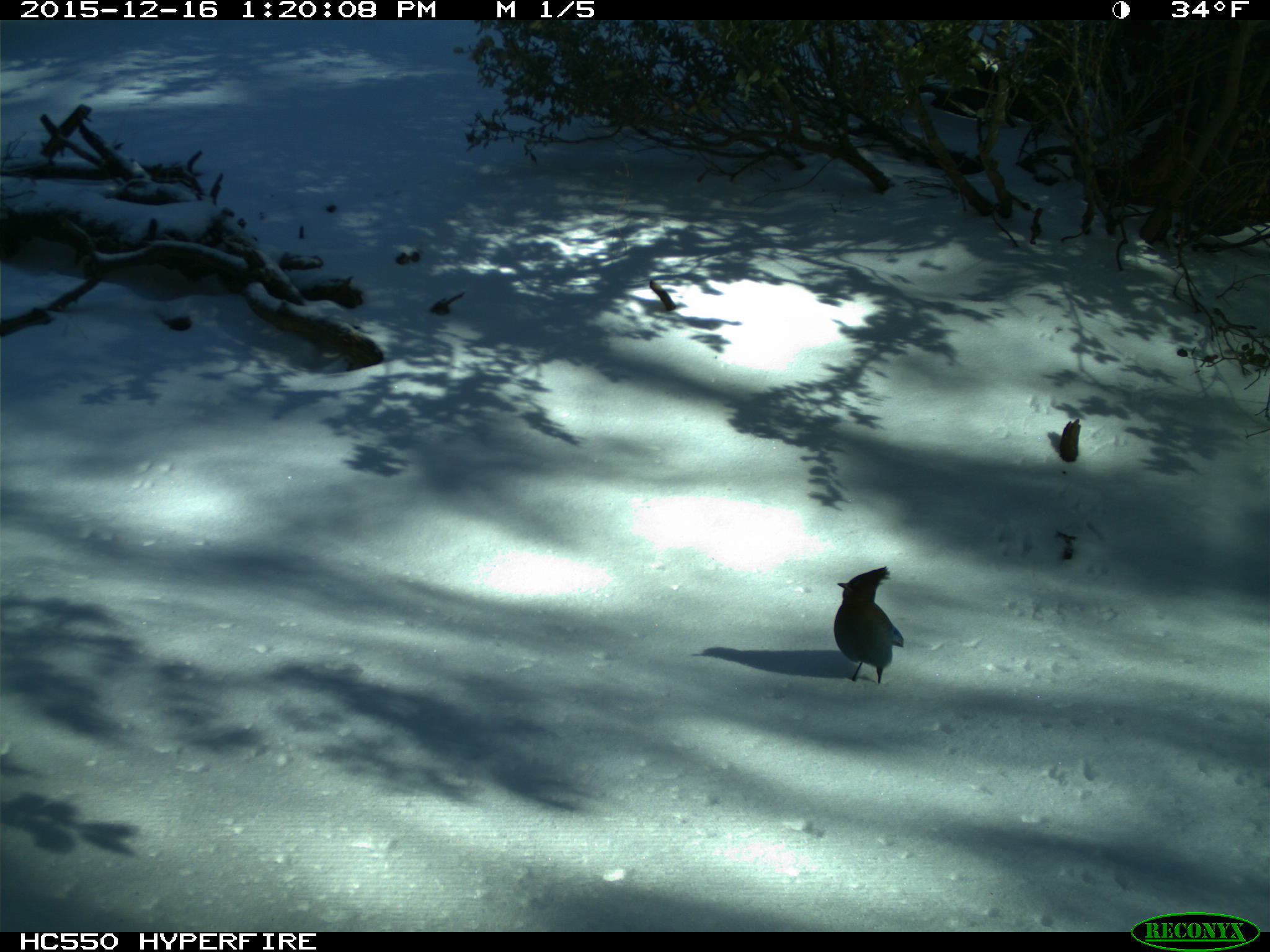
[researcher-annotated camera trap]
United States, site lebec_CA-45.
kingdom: Animalia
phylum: Chordata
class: Aves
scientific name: Aves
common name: birds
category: unidentified bird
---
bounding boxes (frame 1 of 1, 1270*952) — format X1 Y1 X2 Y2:
animal: 829 566 904 685